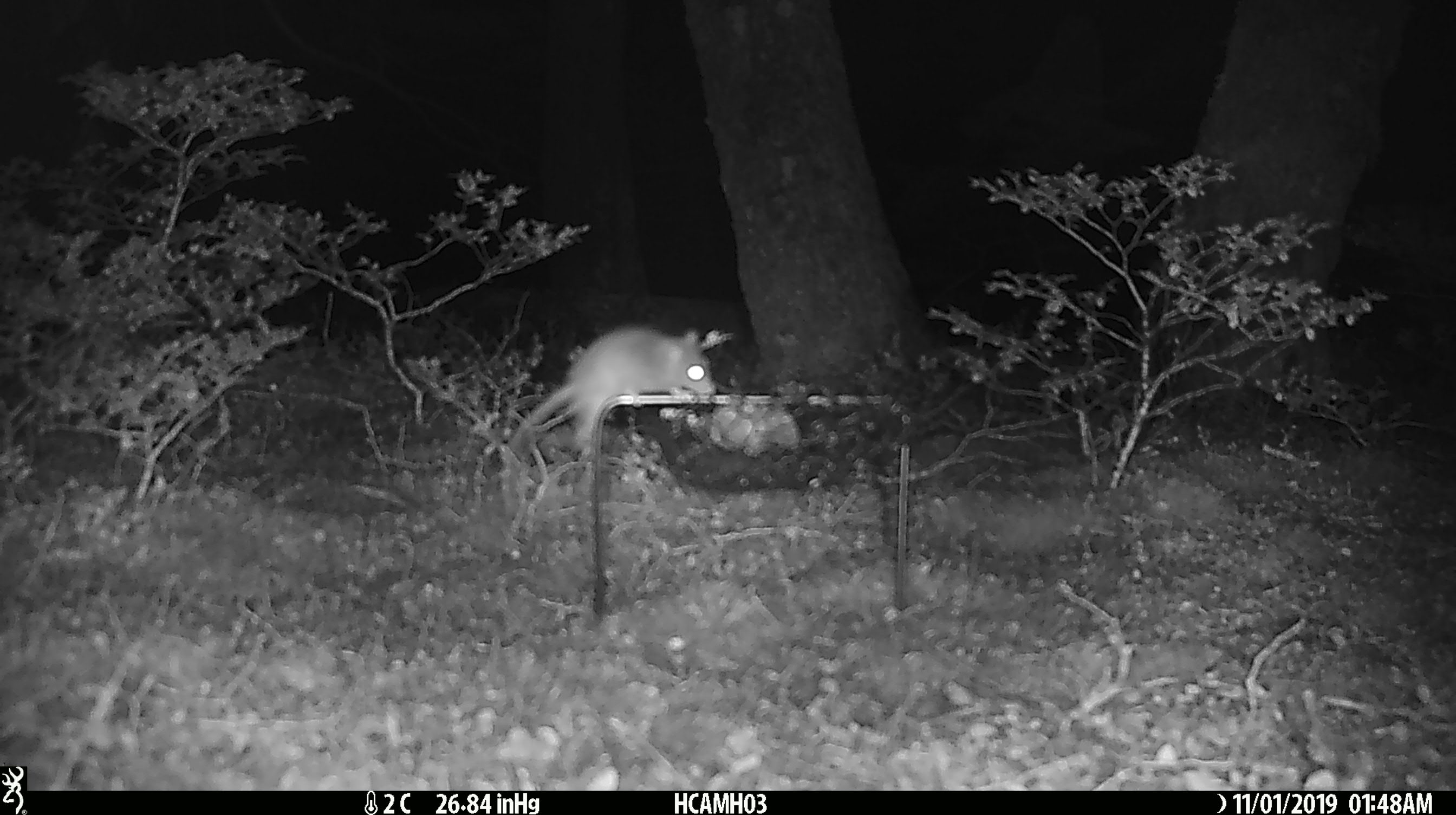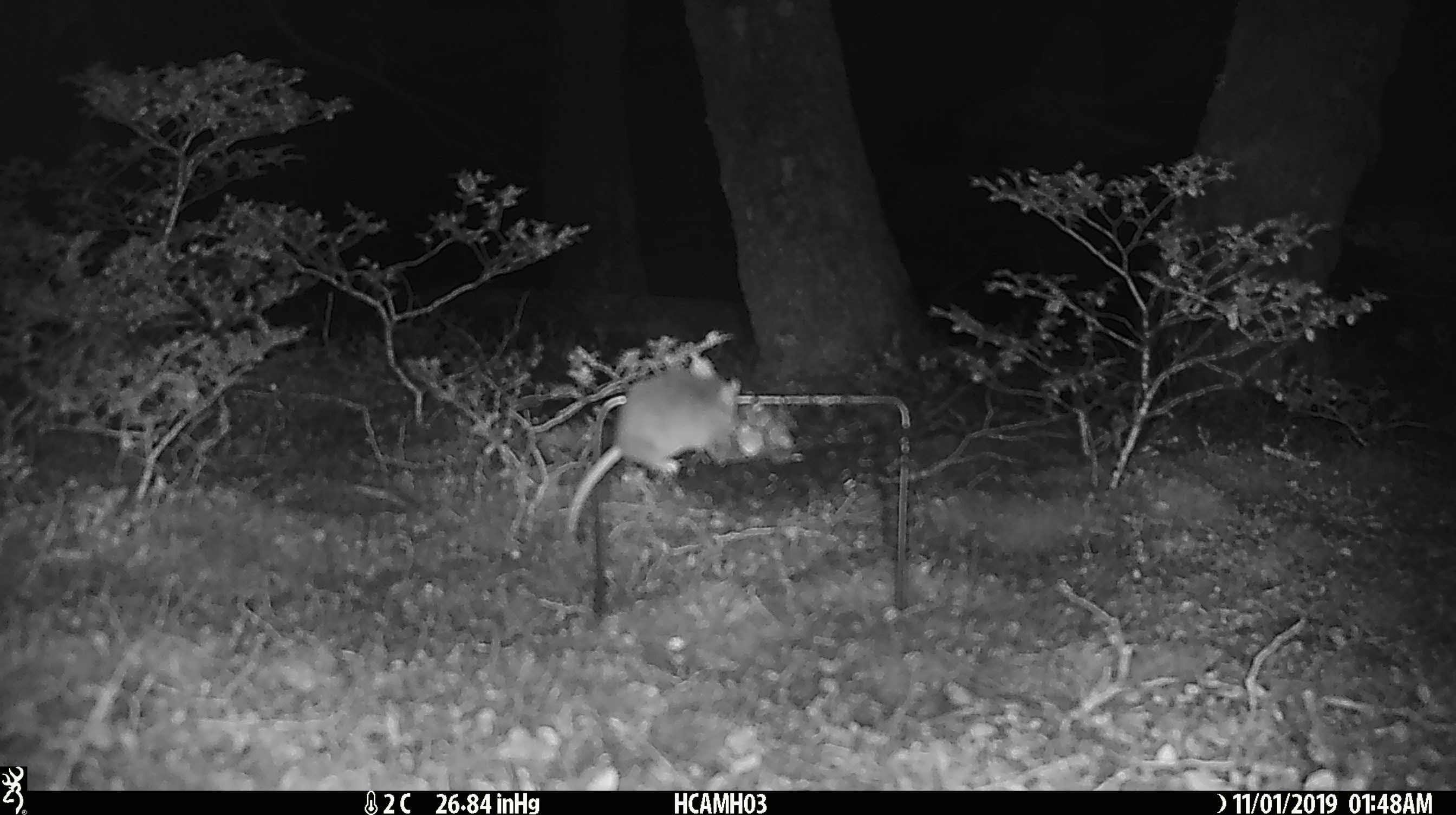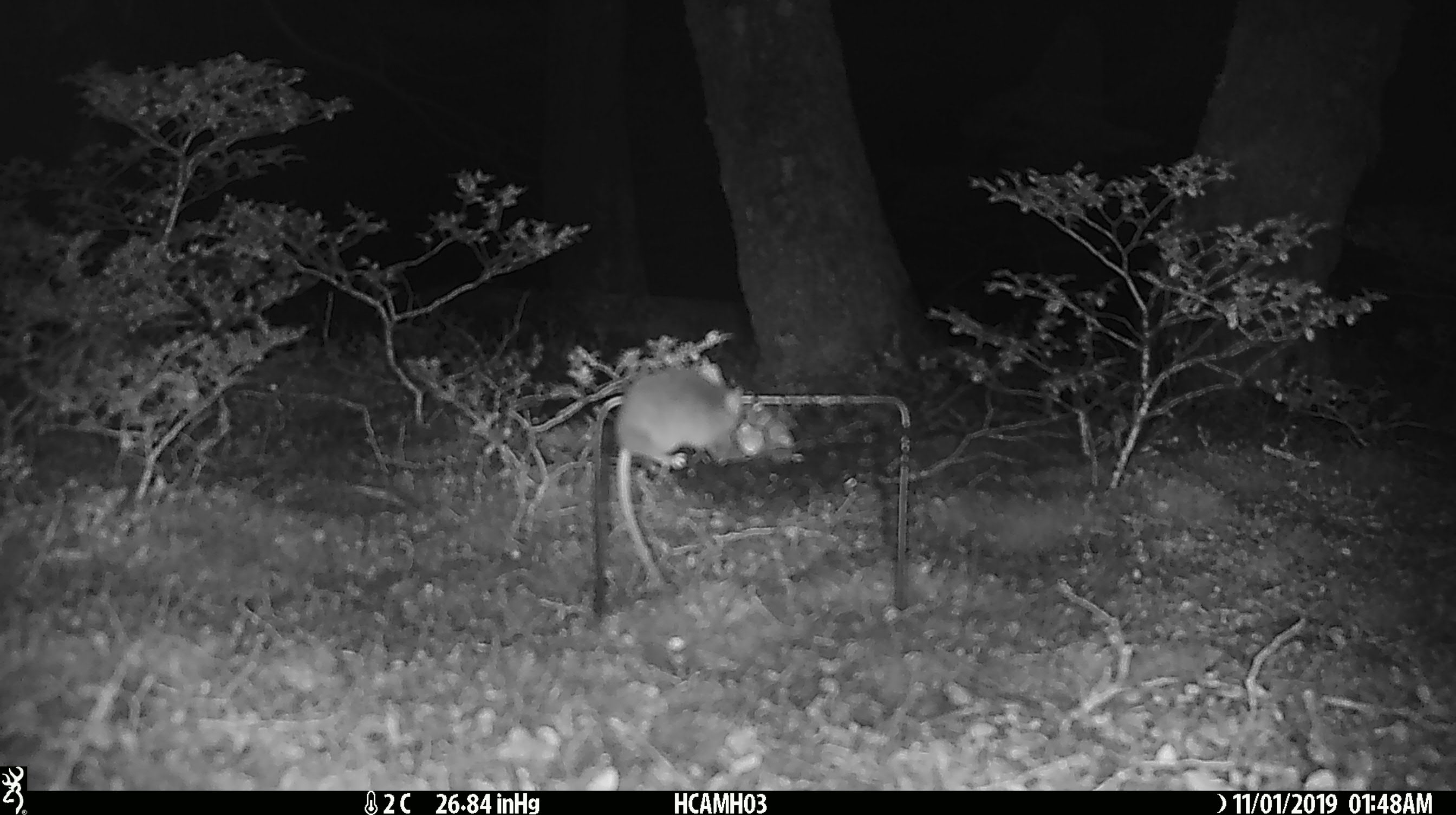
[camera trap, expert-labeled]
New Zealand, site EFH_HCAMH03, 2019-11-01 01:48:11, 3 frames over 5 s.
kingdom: Animalia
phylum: Chordata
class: Mammalia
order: Rodentia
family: Muridae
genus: Mus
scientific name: Mus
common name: mouse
Mouse (Mus).